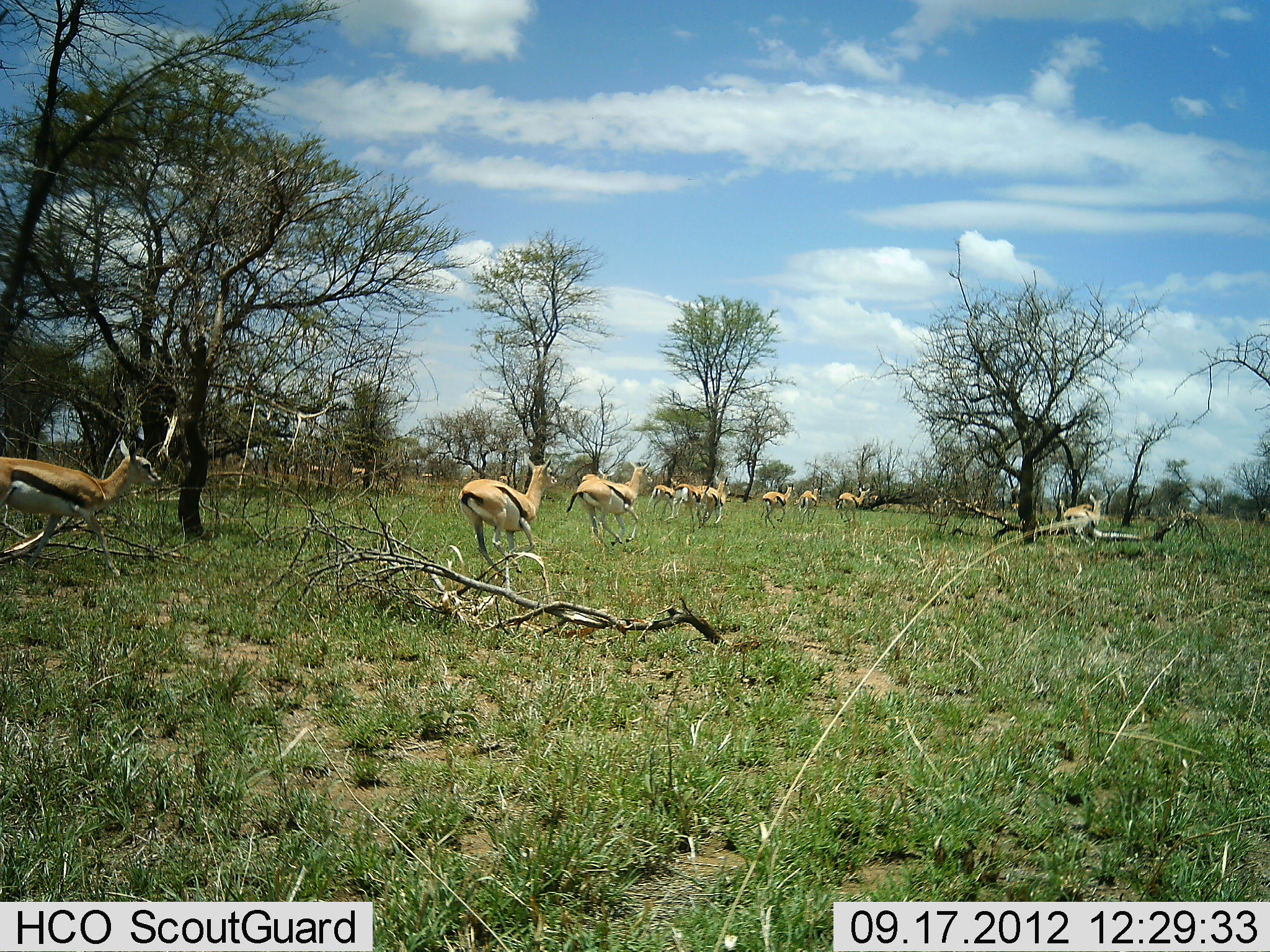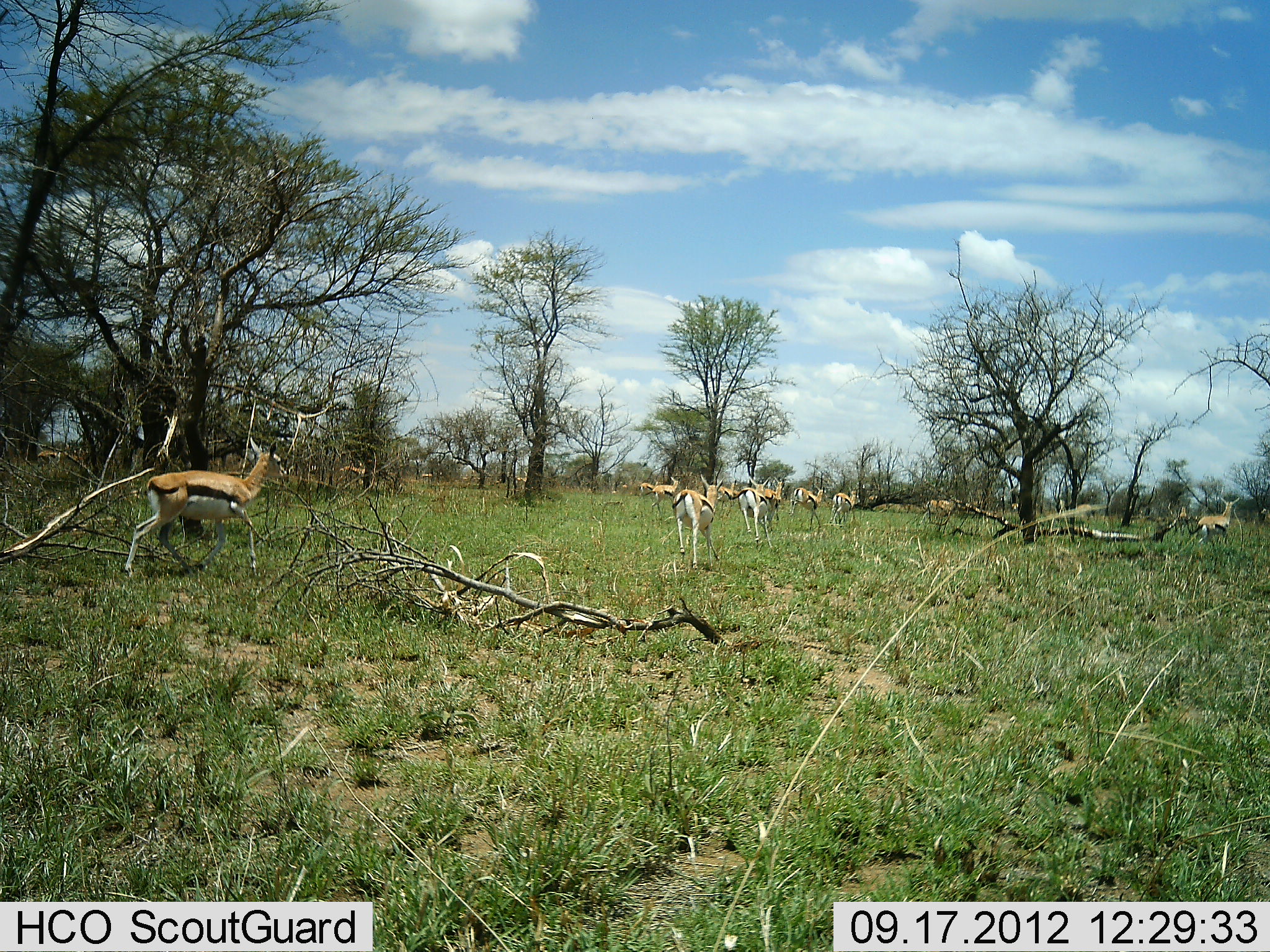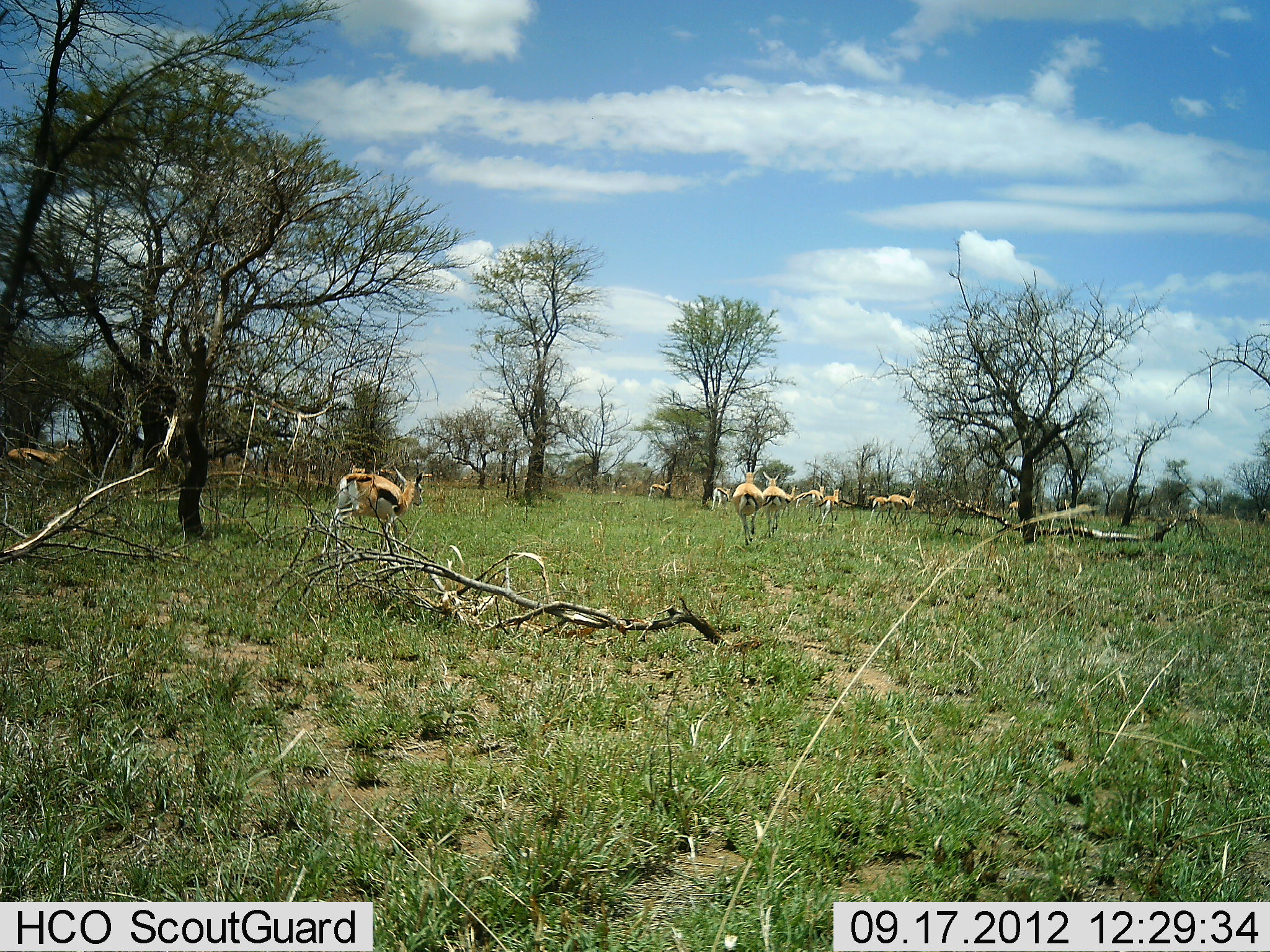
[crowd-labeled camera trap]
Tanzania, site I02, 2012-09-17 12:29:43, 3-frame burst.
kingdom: Animalia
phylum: Chordata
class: Mammalia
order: Artiodactyla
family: Bovidae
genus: Eudorcas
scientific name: Eudorcas thomsonii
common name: thomson's gazelle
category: gazellethomsons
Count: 11-50.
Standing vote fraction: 10%.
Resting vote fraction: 0%.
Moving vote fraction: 100%.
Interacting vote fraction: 0%.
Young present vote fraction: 10%.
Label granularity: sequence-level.